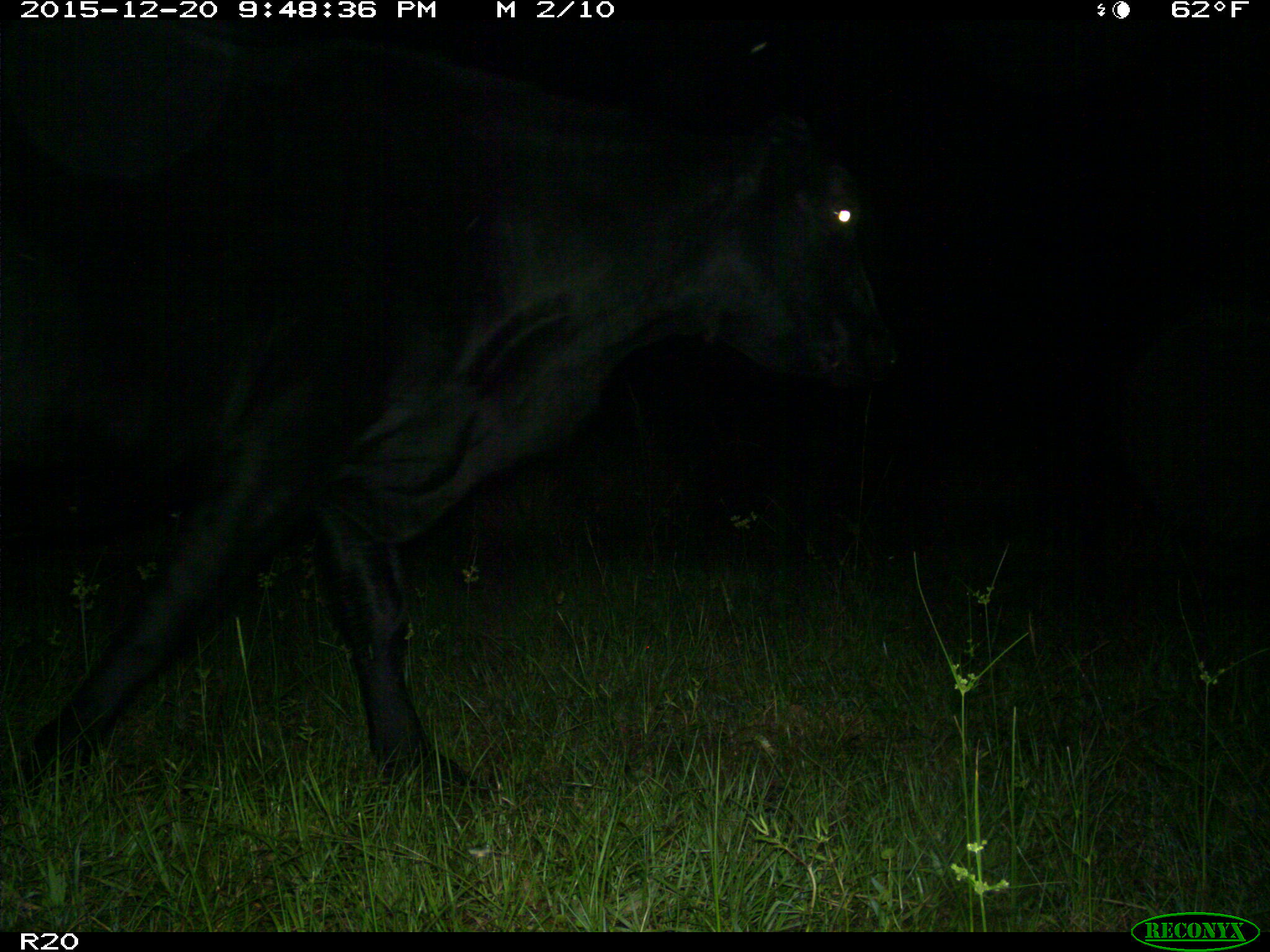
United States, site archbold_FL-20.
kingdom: Animalia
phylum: Chordata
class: Mammalia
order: Artiodactyla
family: Bovidae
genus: Bos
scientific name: Bos taurus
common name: domestic cow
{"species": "Bos taurus (domestic cow)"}